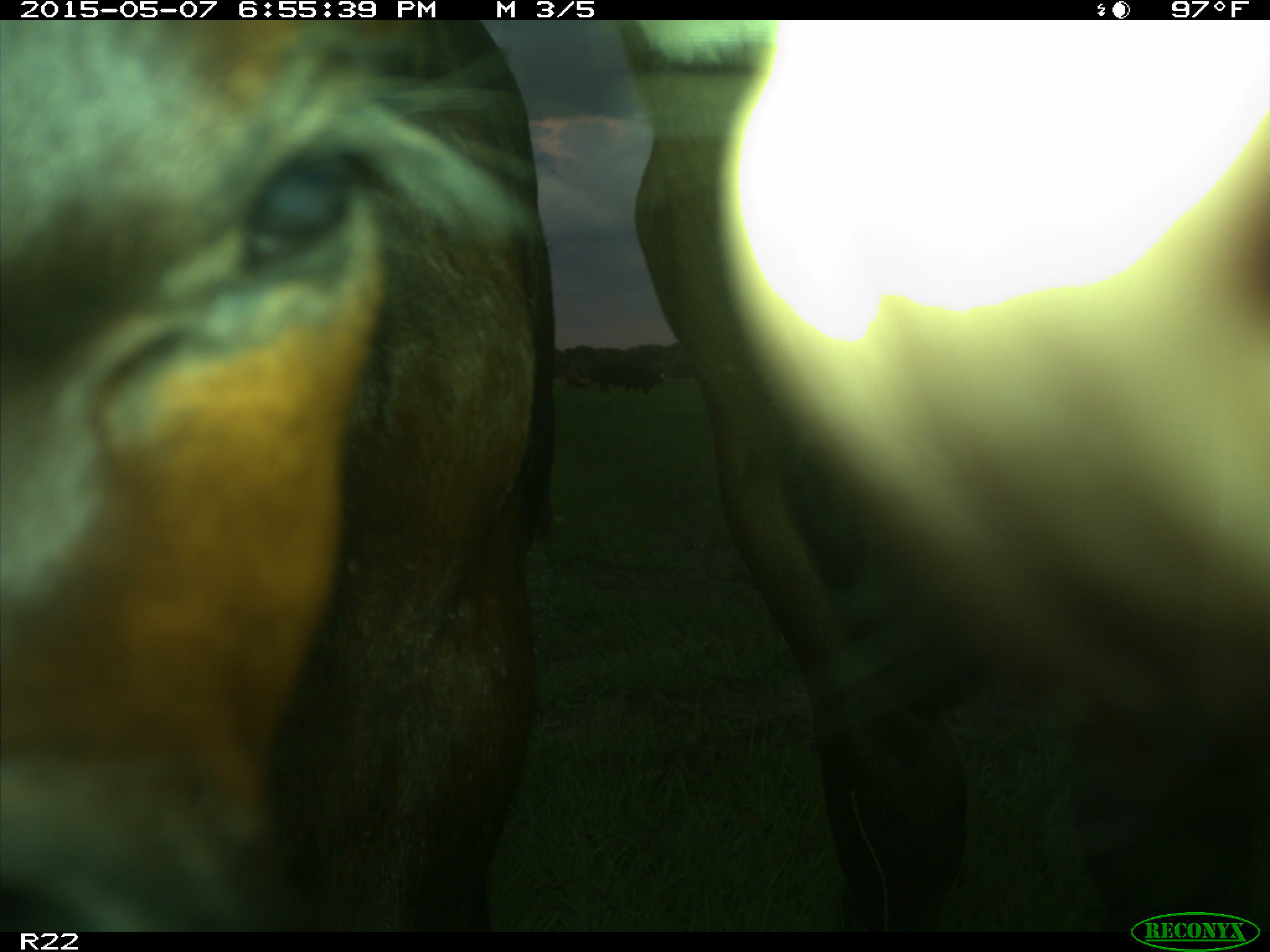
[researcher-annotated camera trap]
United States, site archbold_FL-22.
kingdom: Animalia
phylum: Chordata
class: Mammalia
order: Artiodactyla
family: Bovidae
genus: Bos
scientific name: Bos taurus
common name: domestic cow